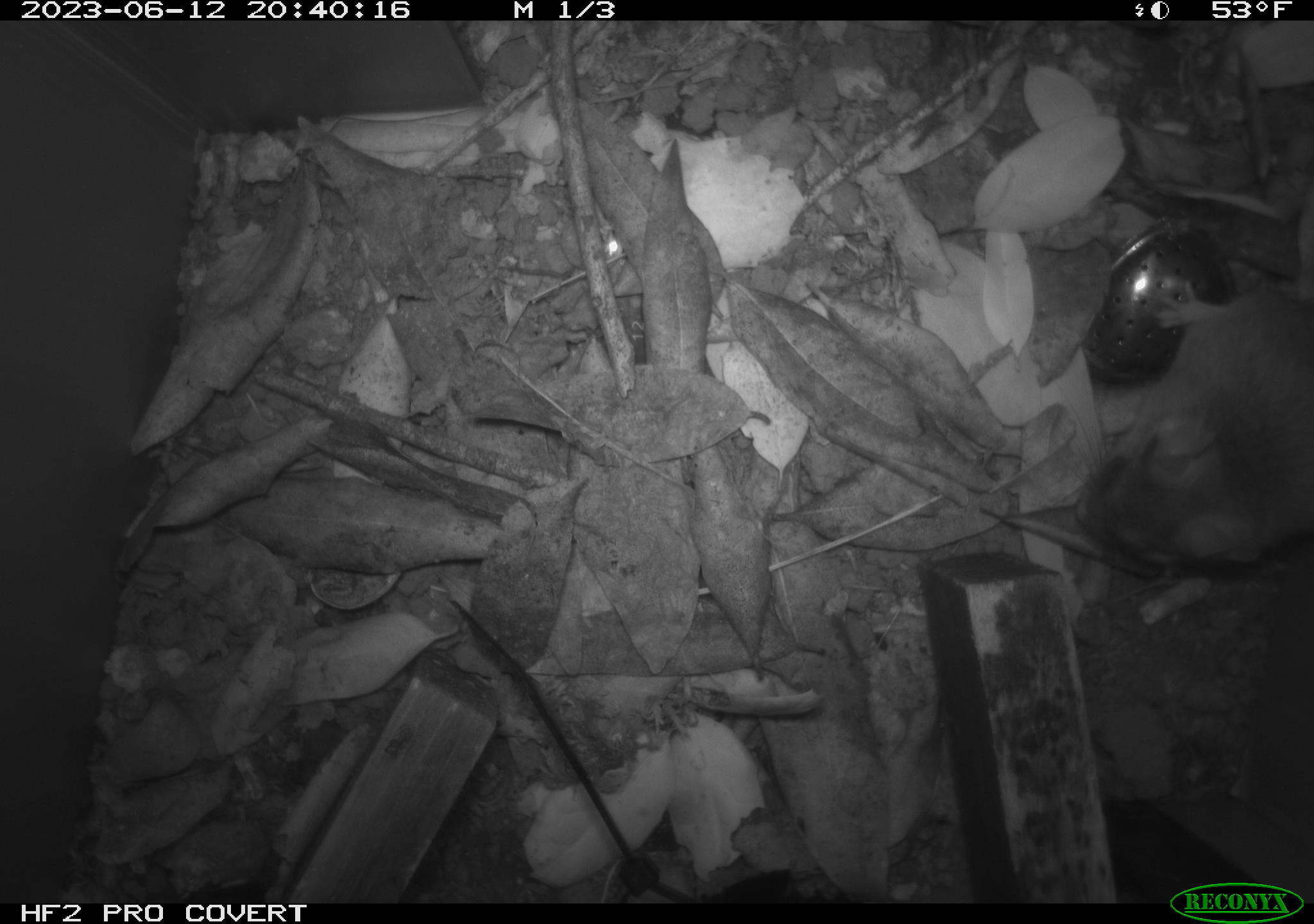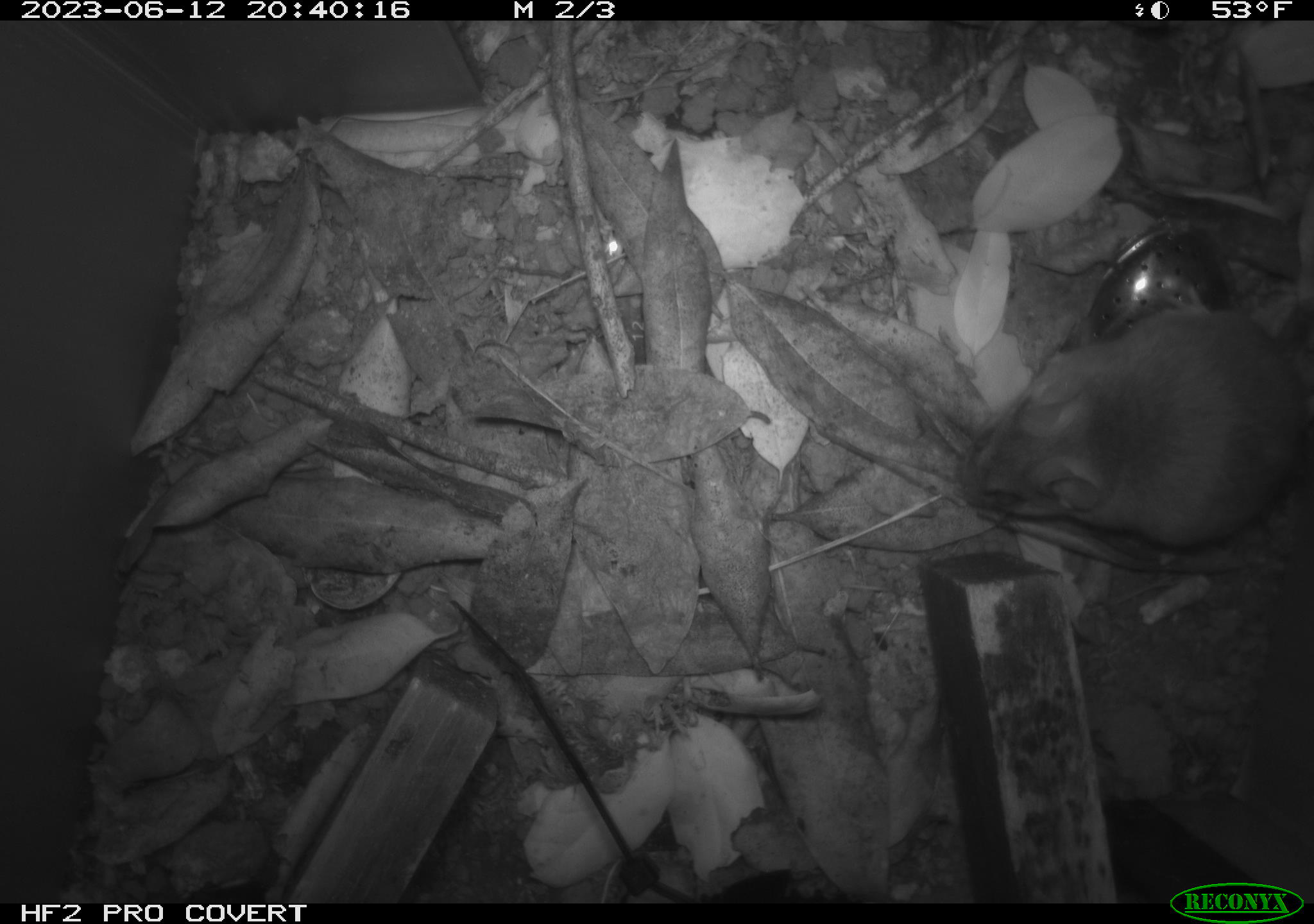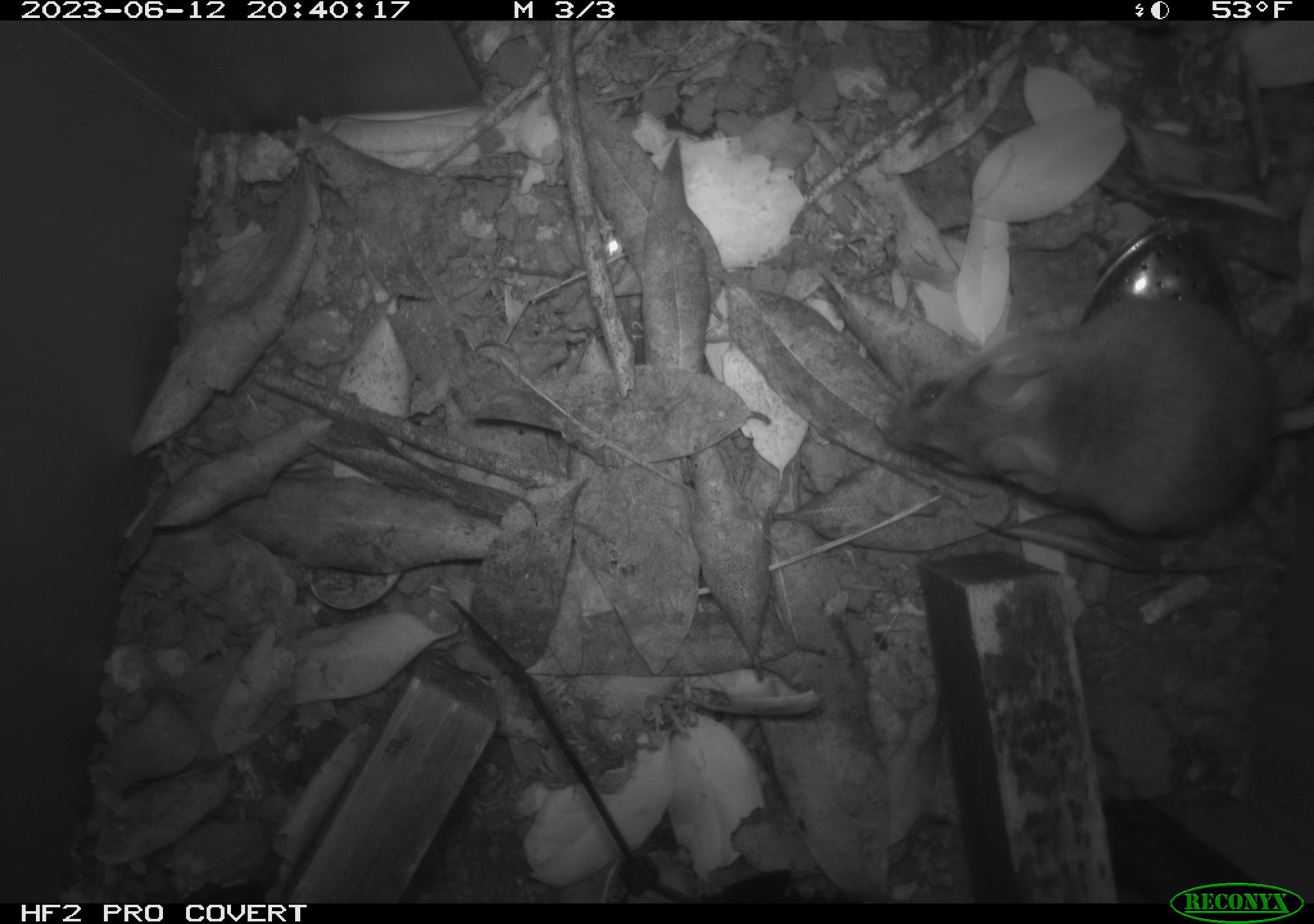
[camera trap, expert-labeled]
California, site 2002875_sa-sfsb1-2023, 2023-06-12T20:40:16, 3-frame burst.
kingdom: Animalia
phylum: Chordata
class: Mammalia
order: Rodentia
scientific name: Rodentia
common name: mouse species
Mouse species (Rodentia).